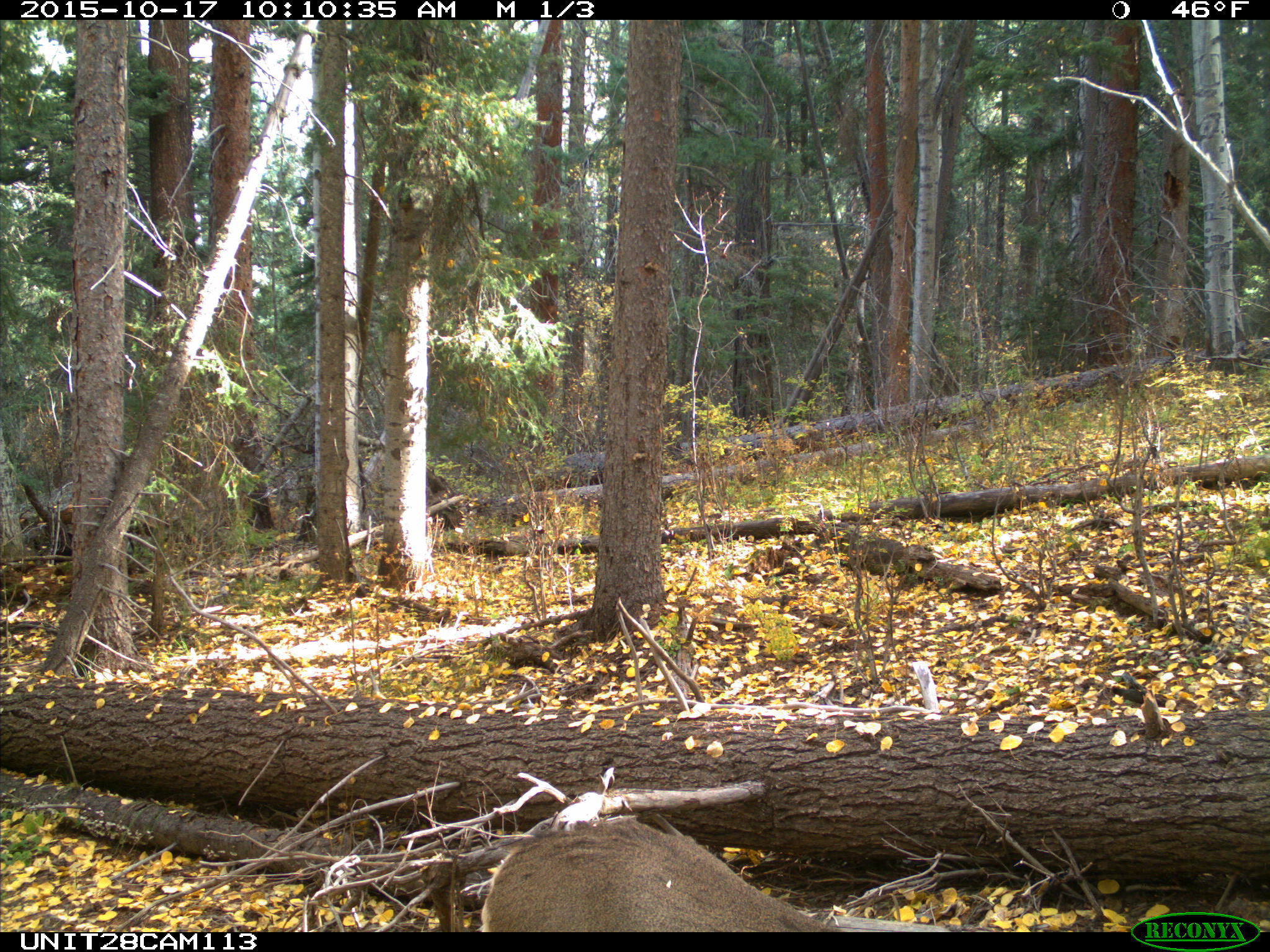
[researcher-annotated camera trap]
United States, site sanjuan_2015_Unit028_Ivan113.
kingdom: Animalia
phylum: Chordata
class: Mammalia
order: Artiodactyla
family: Cervidae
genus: Odocoileus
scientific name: Odocoileus hemionus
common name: mule deer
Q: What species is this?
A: Odocoileus hemionus (mule deer).